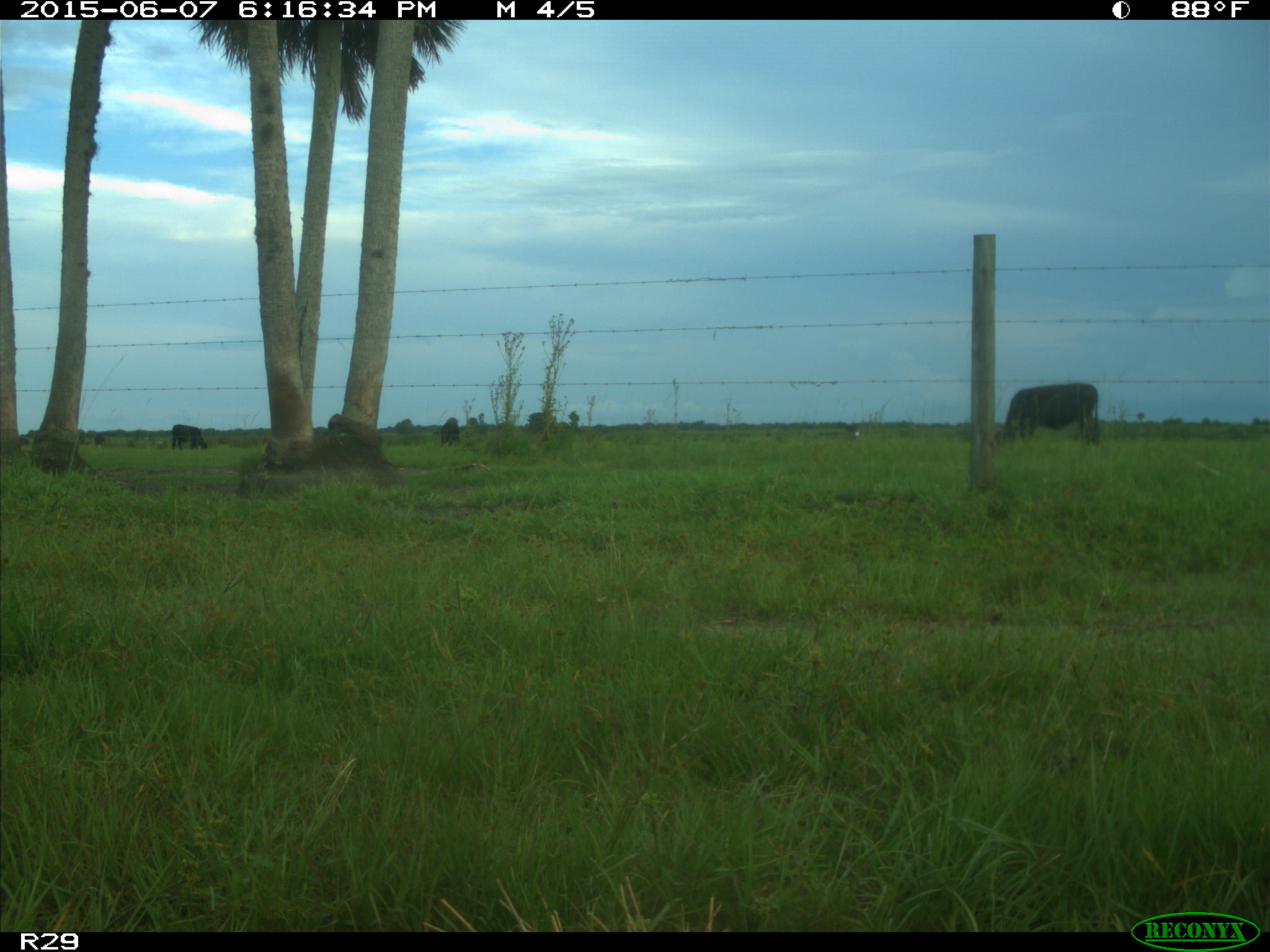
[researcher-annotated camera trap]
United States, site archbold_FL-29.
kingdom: Animalia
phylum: Chordata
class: Mammalia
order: Artiodactyla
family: Bovidae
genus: Bos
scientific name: Bos taurus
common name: domestic cow